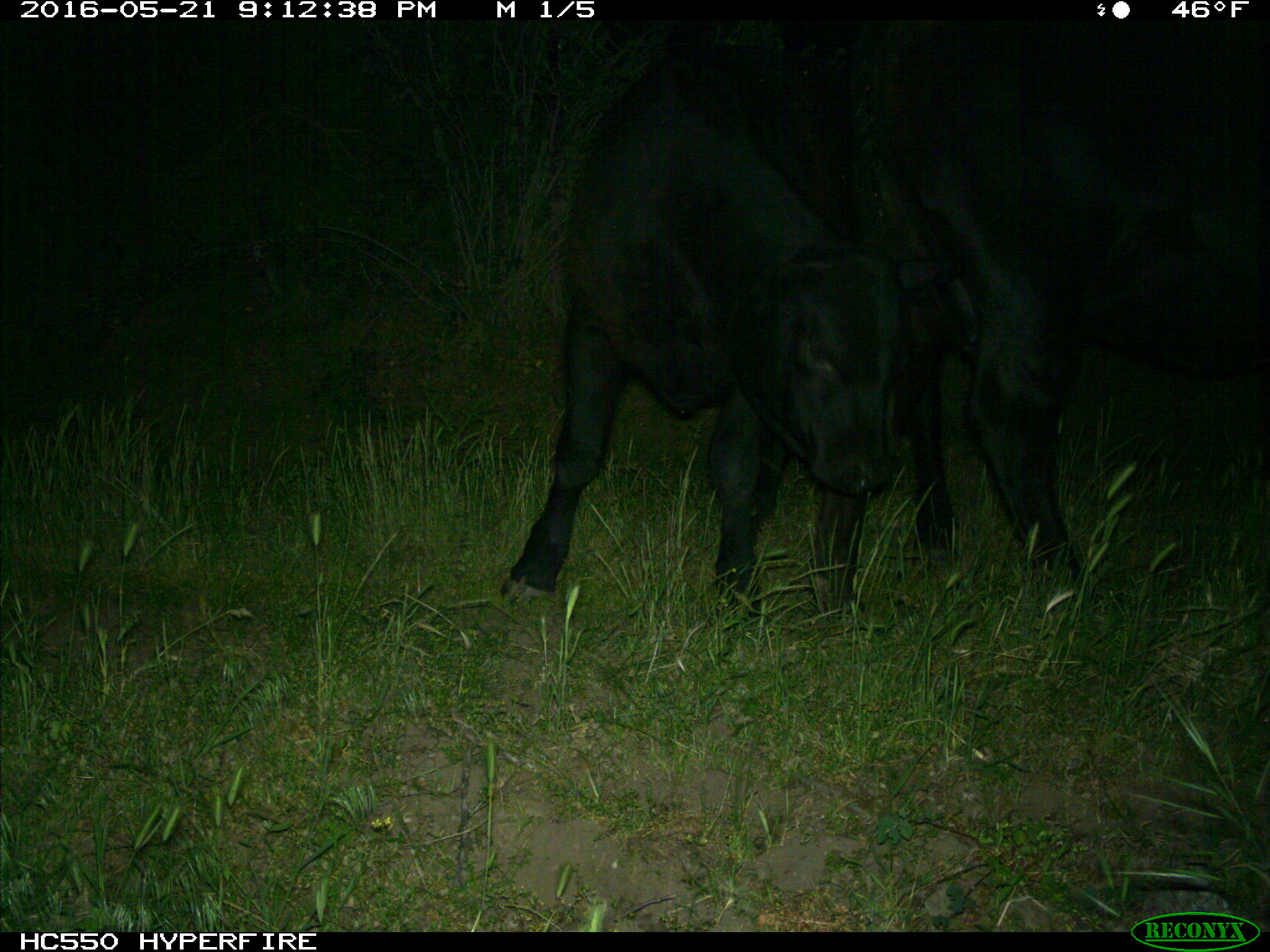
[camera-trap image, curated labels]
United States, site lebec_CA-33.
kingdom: Animalia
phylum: Chordata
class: Mammalia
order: Artiodactyla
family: Bovidae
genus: Bos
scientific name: Bos taurus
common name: domestic cow